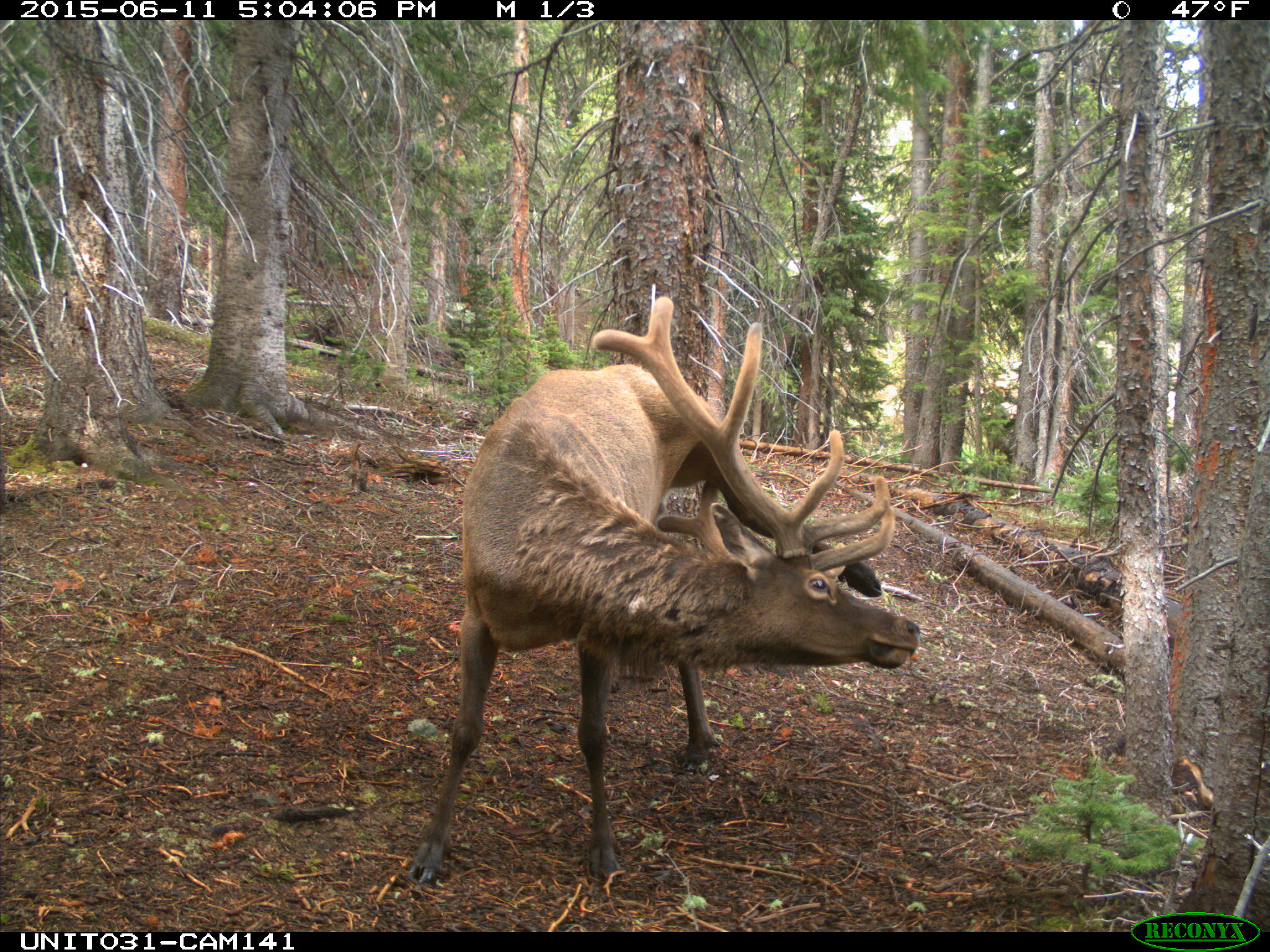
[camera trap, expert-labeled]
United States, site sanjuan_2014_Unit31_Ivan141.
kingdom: Animalia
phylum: Chordata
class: Mammalia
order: Artiodactyla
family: Cervidae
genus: Cervus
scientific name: Cervus elaphus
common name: red deer